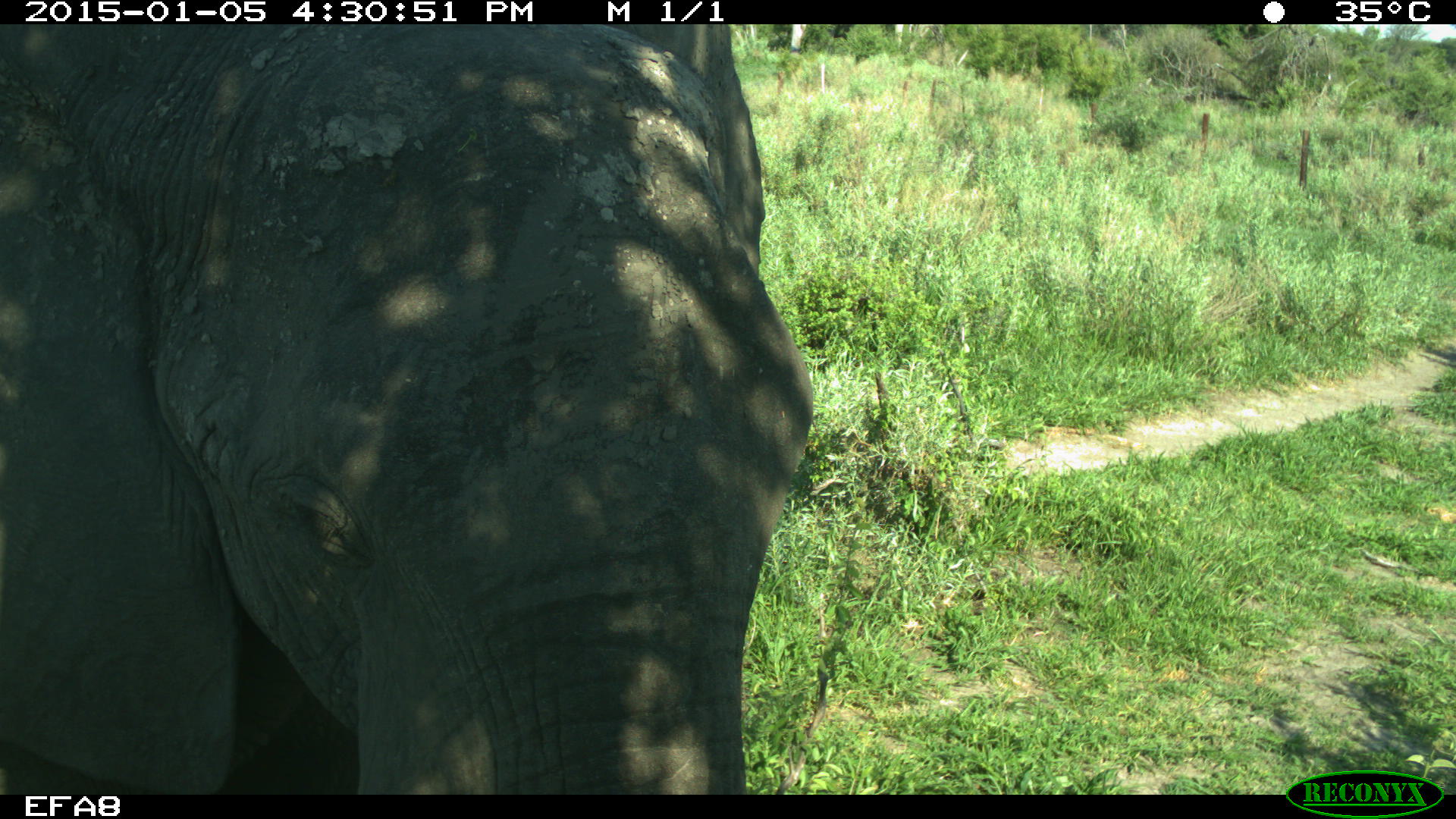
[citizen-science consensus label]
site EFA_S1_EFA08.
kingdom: Animalia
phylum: Chordata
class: Mammalia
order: Proboscidea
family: Elephantidae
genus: Loxodonta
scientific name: Loxodonta africana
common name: african bush elephant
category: elephant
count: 1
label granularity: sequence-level